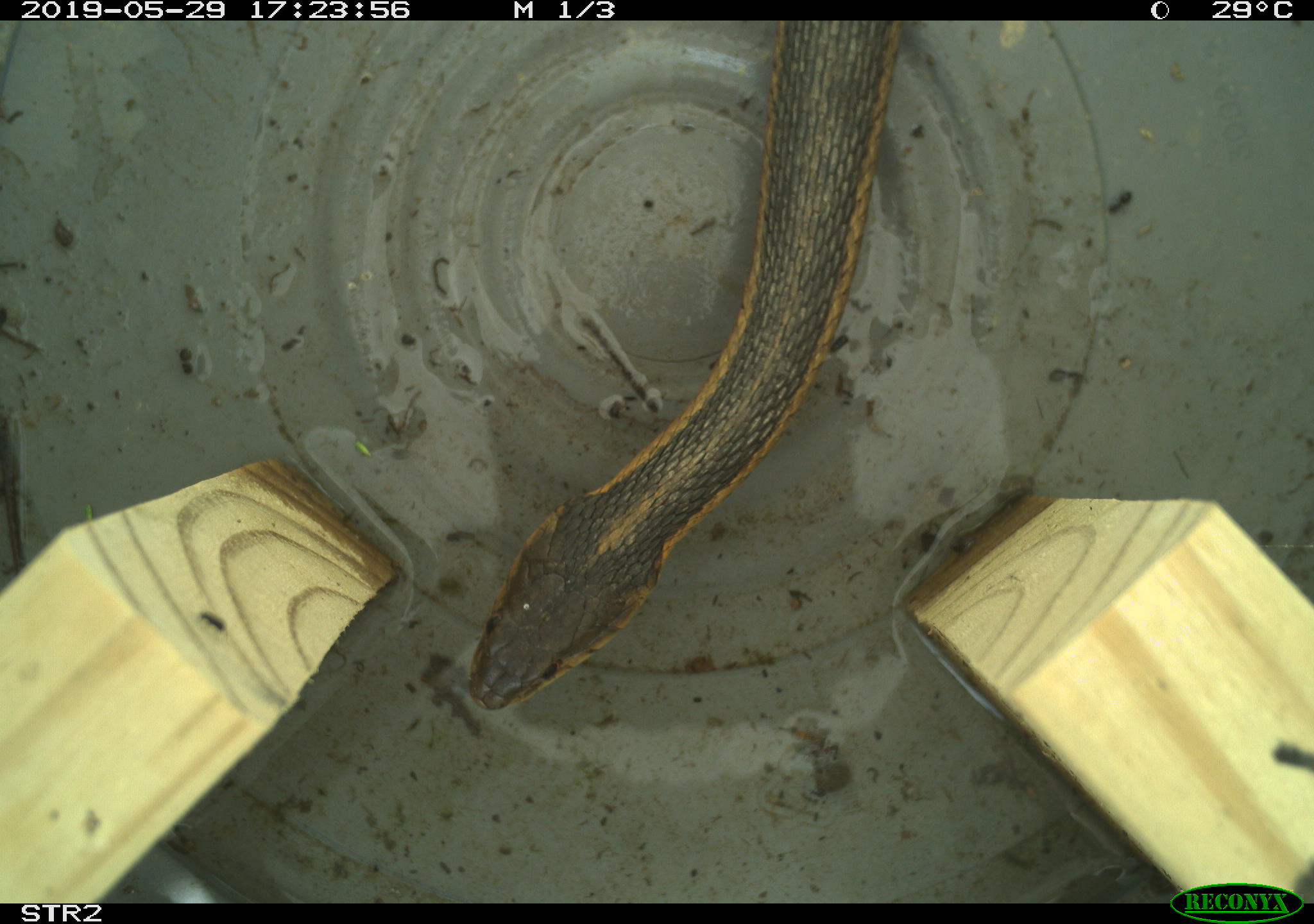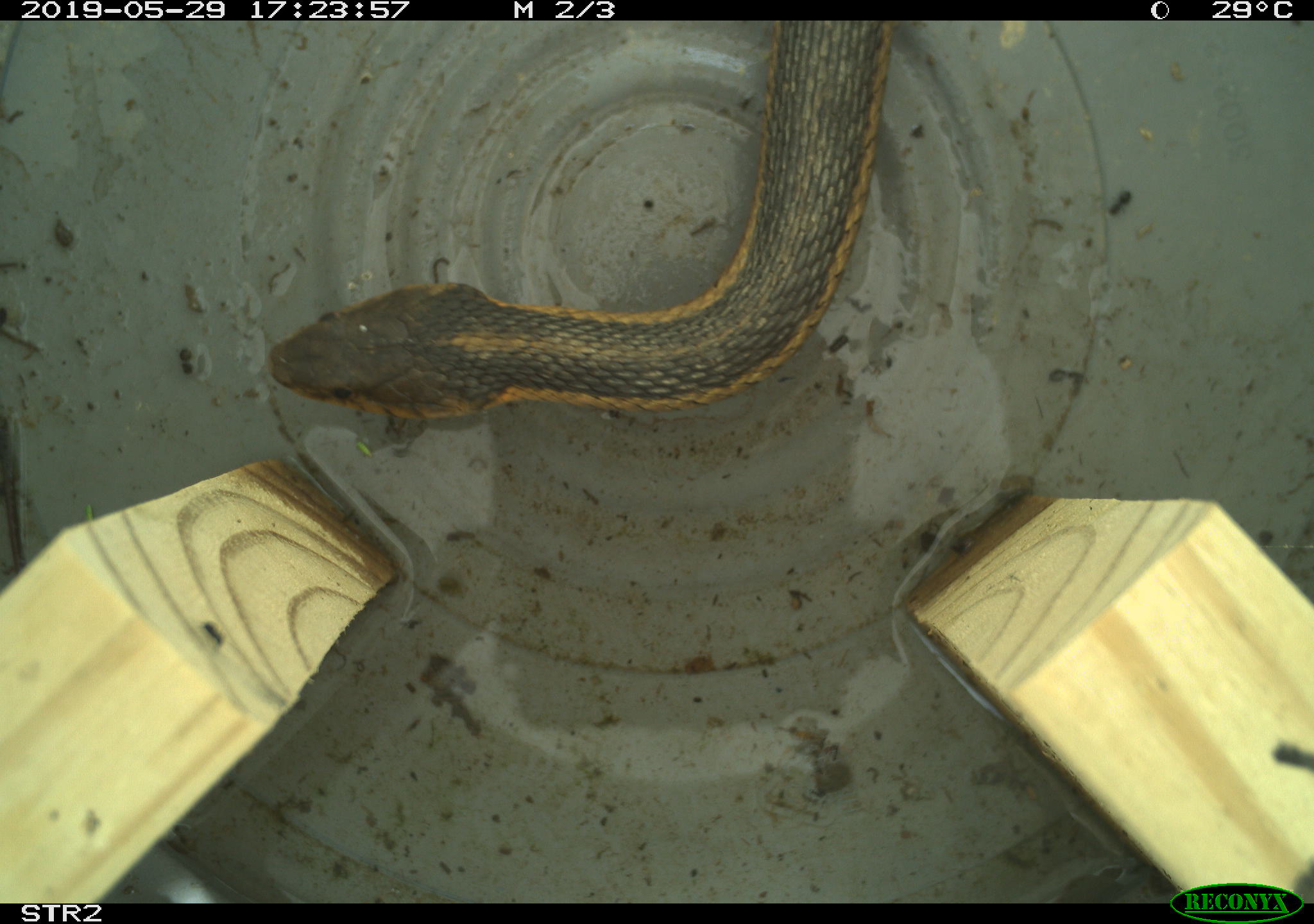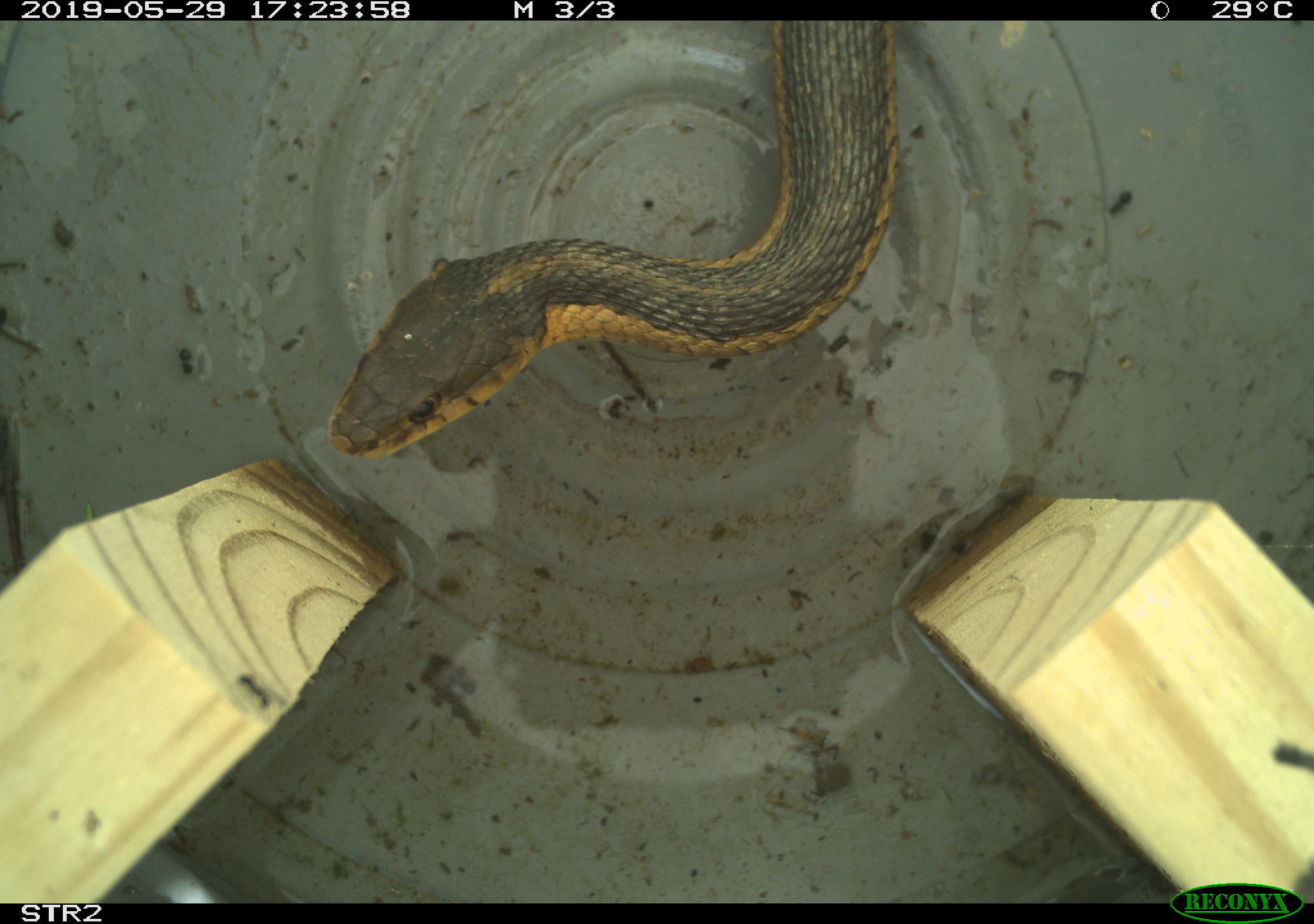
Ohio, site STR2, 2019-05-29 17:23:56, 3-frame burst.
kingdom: Animalia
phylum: Chordata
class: Reptilia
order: Squamata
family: Colubridae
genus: Thamnophis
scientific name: Thamnophis sirtalis sirtalis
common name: eastern gartersnake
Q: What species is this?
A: Eastern gartersnake (Thamnophis sirtalis sirtalis).